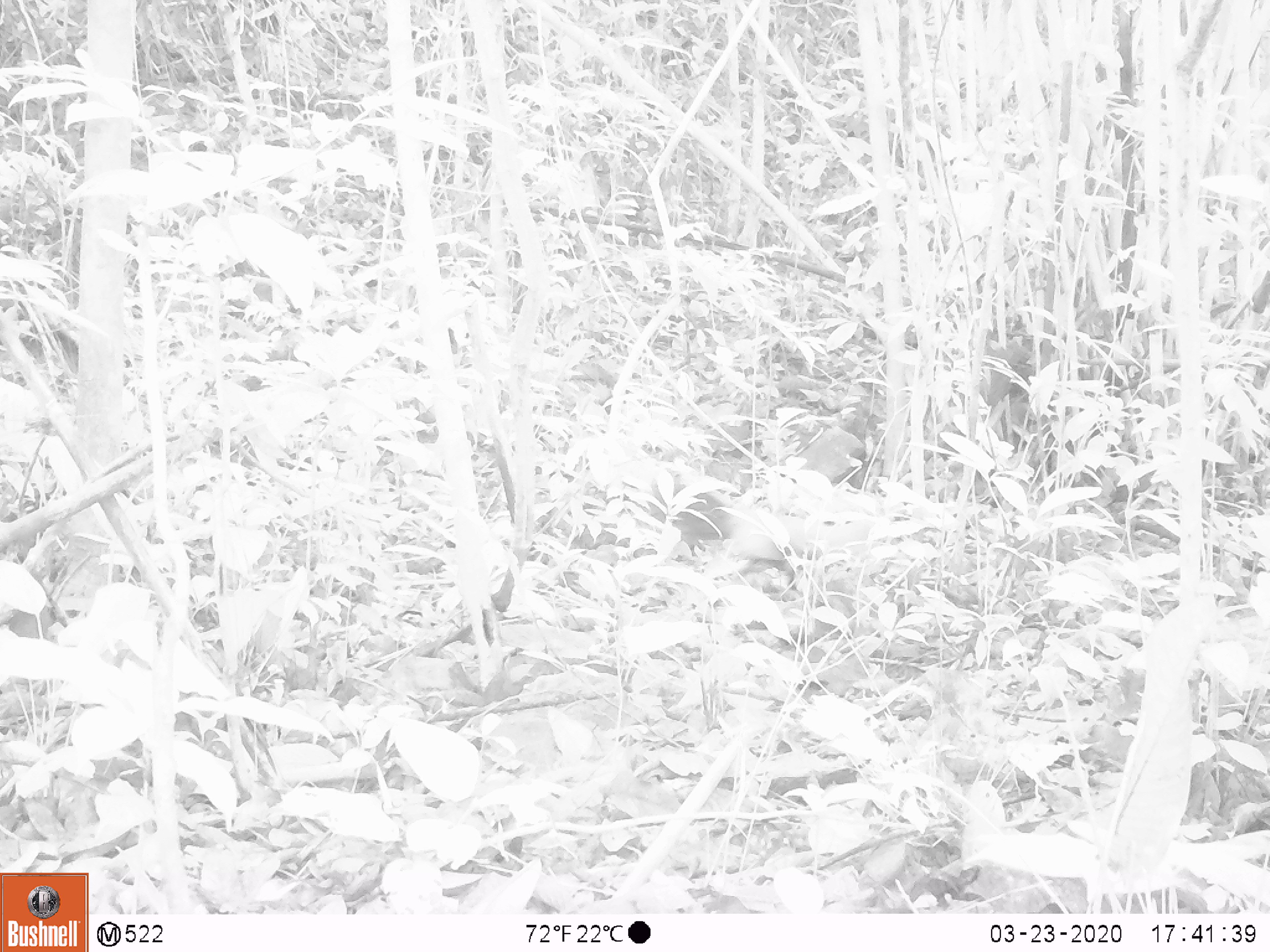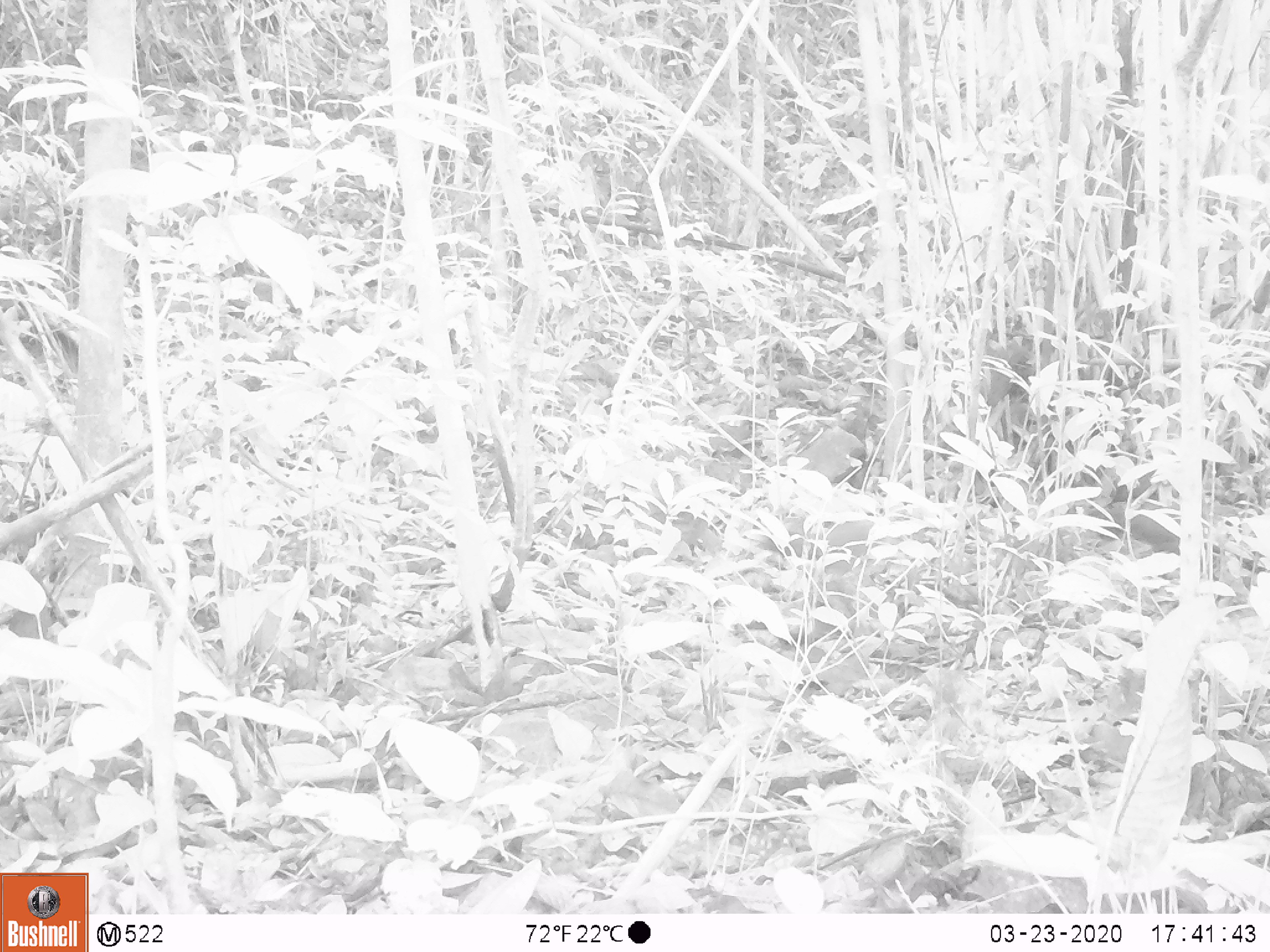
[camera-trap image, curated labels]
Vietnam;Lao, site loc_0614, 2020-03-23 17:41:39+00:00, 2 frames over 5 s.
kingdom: Animalia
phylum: Chordata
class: Aves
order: Galliformes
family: Phasianidae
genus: Gallus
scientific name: Gallus gallus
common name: red junglefowl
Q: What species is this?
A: Red junglefowl (Gallus gallus).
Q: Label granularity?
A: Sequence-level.